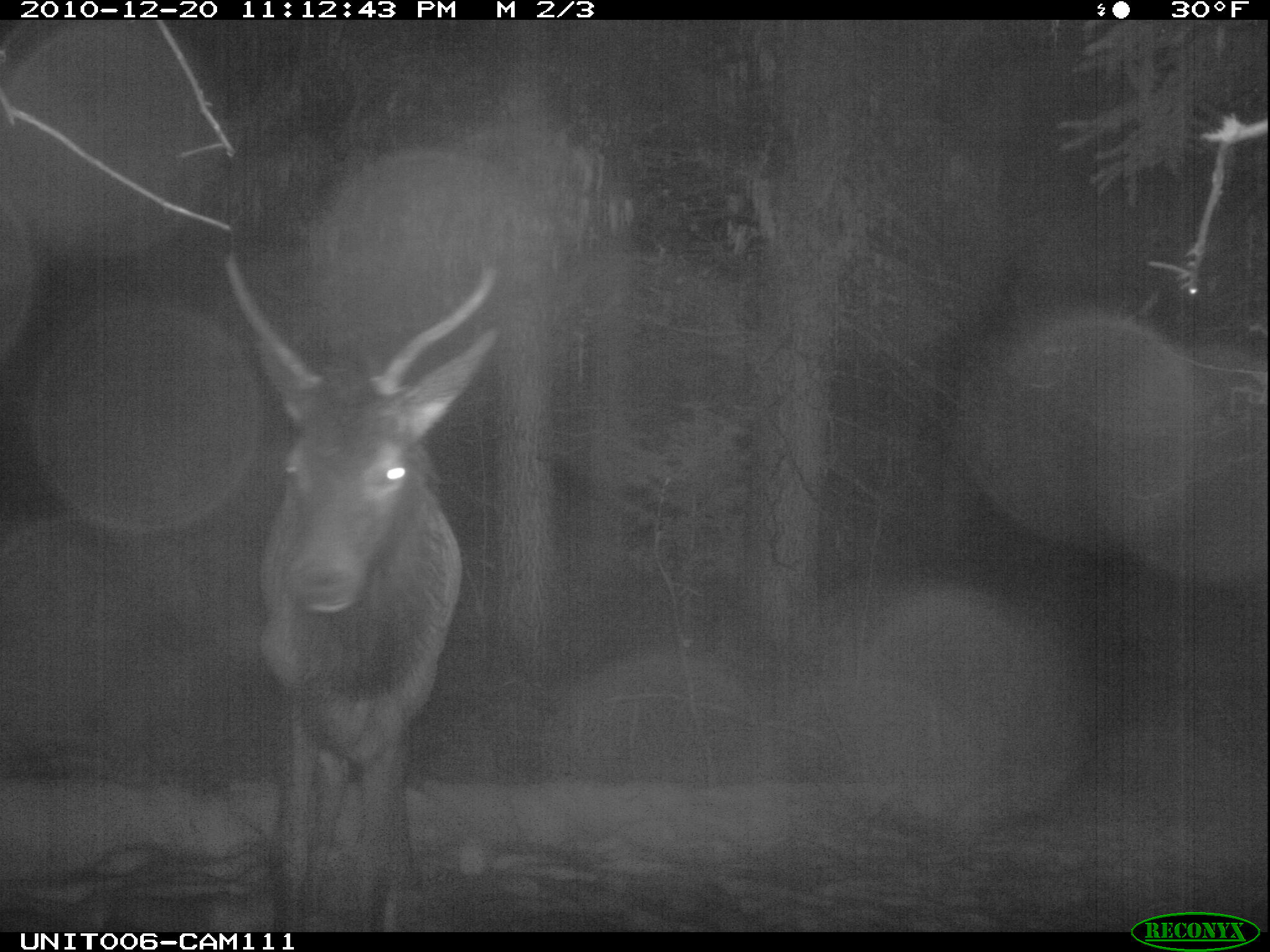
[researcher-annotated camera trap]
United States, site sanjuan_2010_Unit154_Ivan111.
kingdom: Animalia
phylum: Chordata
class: Mammalia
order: Artiodactyla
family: Cervidae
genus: Cervus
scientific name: Cervus elaphus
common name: red deer